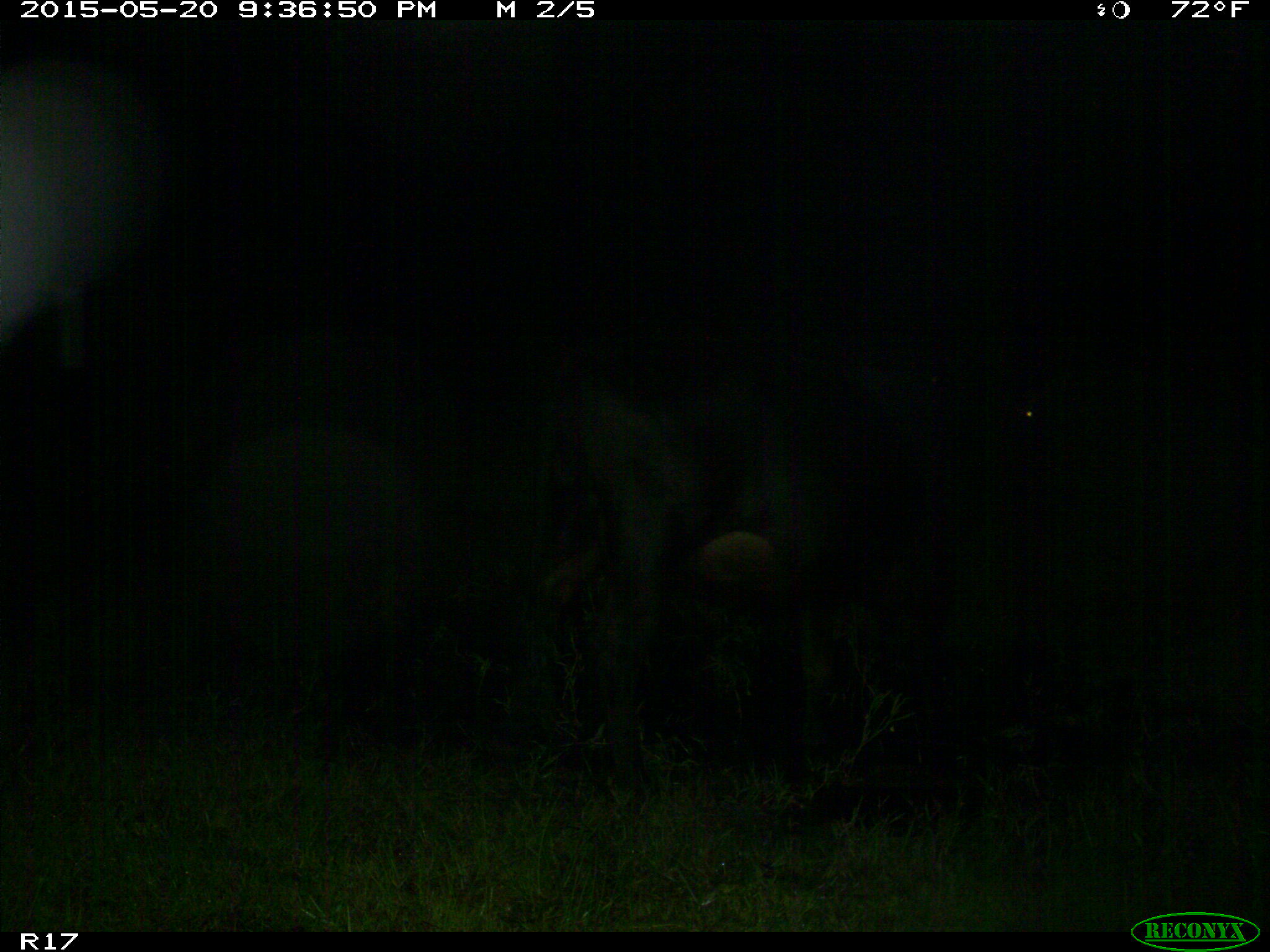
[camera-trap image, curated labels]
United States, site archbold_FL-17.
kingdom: Animalia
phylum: Chordata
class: Mammalia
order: Artiodactyla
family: Bovidae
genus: Bos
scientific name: Bos taurus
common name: domestic cow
Bos taurus (domestic cow).